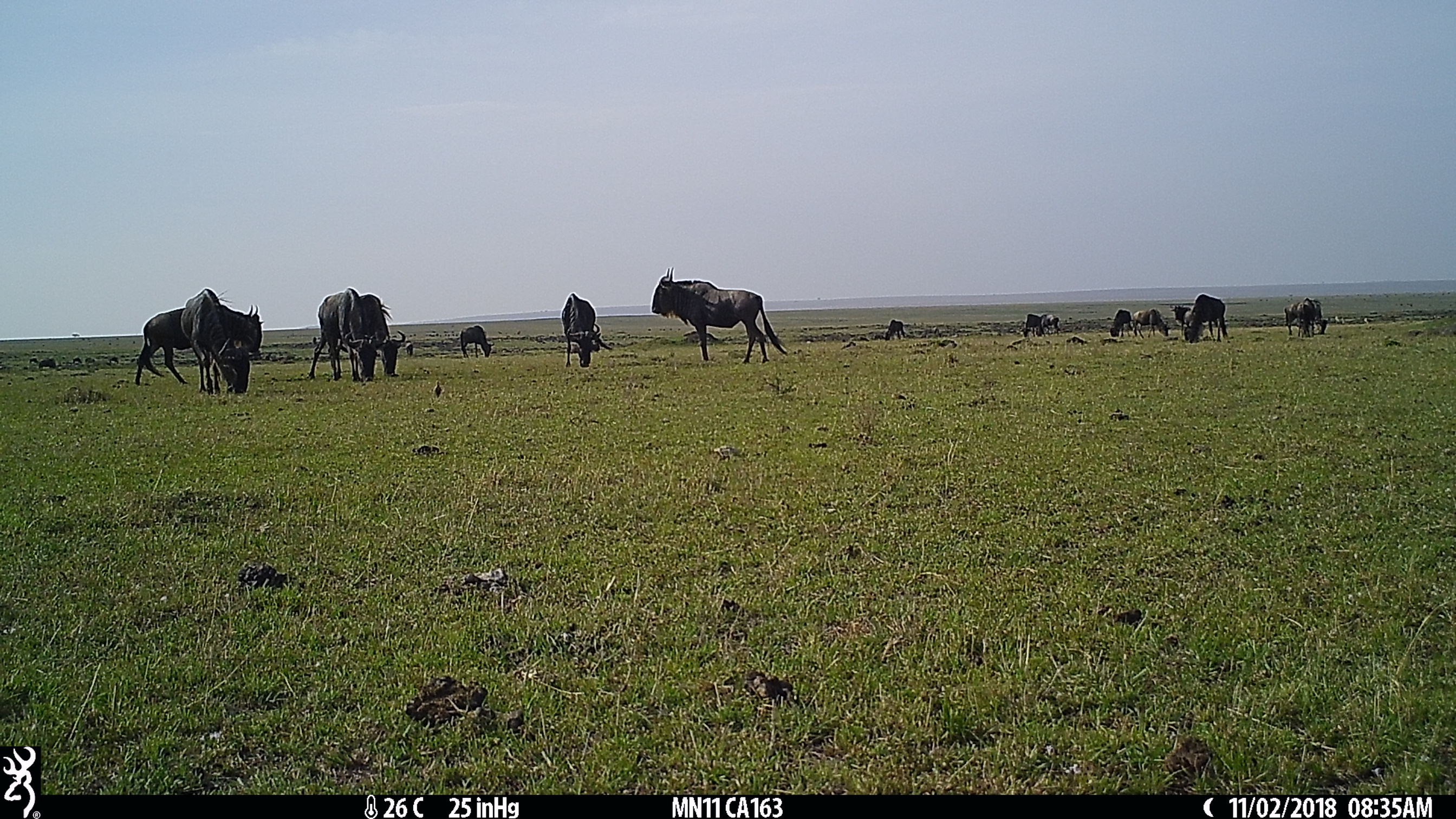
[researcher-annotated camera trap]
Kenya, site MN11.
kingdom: Animalia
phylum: Chordata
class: Mammalia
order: Artiodactyla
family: Bovidae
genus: Connochaetes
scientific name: Connochaetes taurinus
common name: blue wildebeest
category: wildebeest